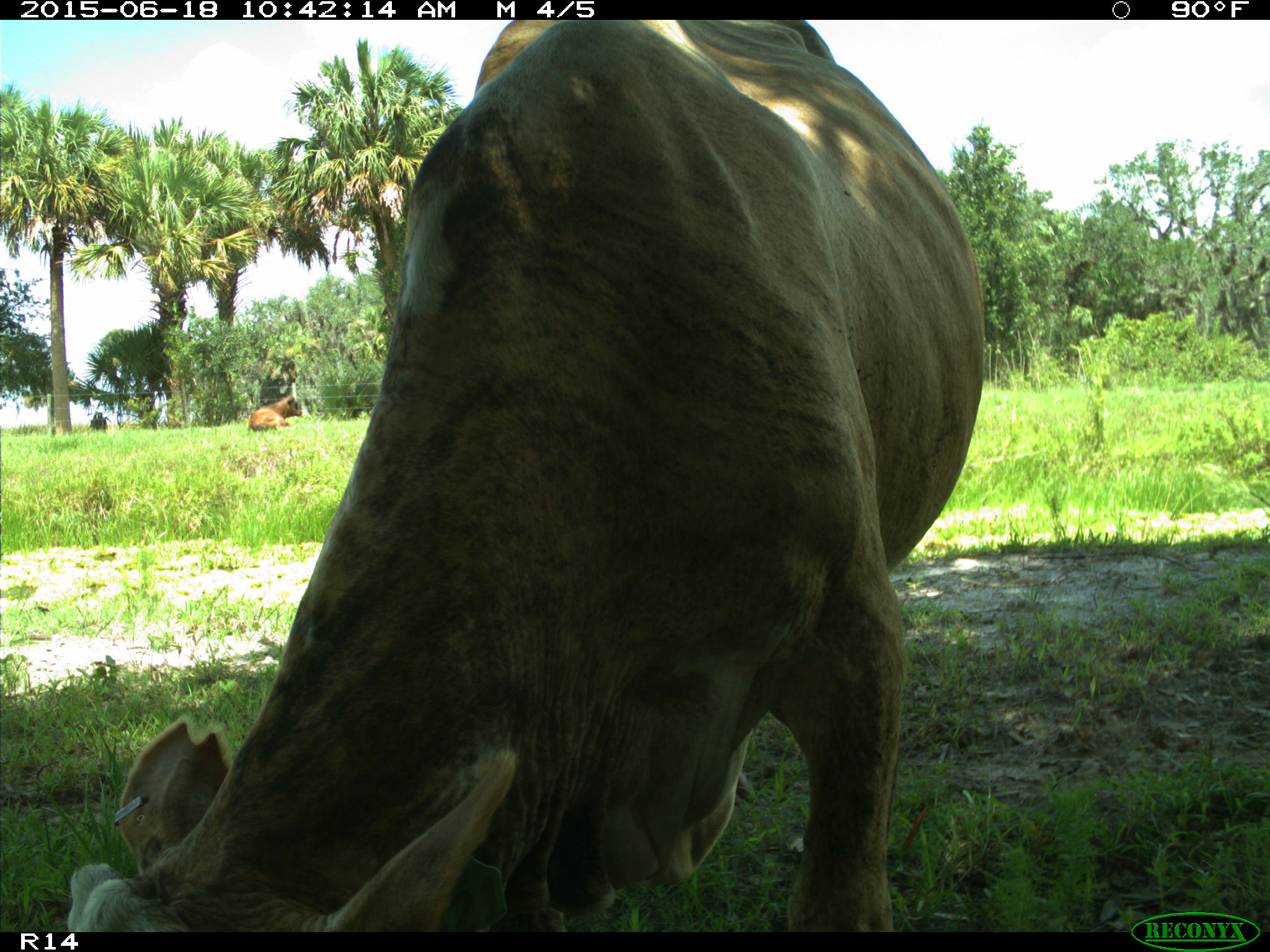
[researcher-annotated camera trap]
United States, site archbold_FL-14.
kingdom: Animalia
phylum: Chordata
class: Mammalia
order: Artiodactyla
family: Bovidae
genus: Bos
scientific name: Bos taurus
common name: domestic cow